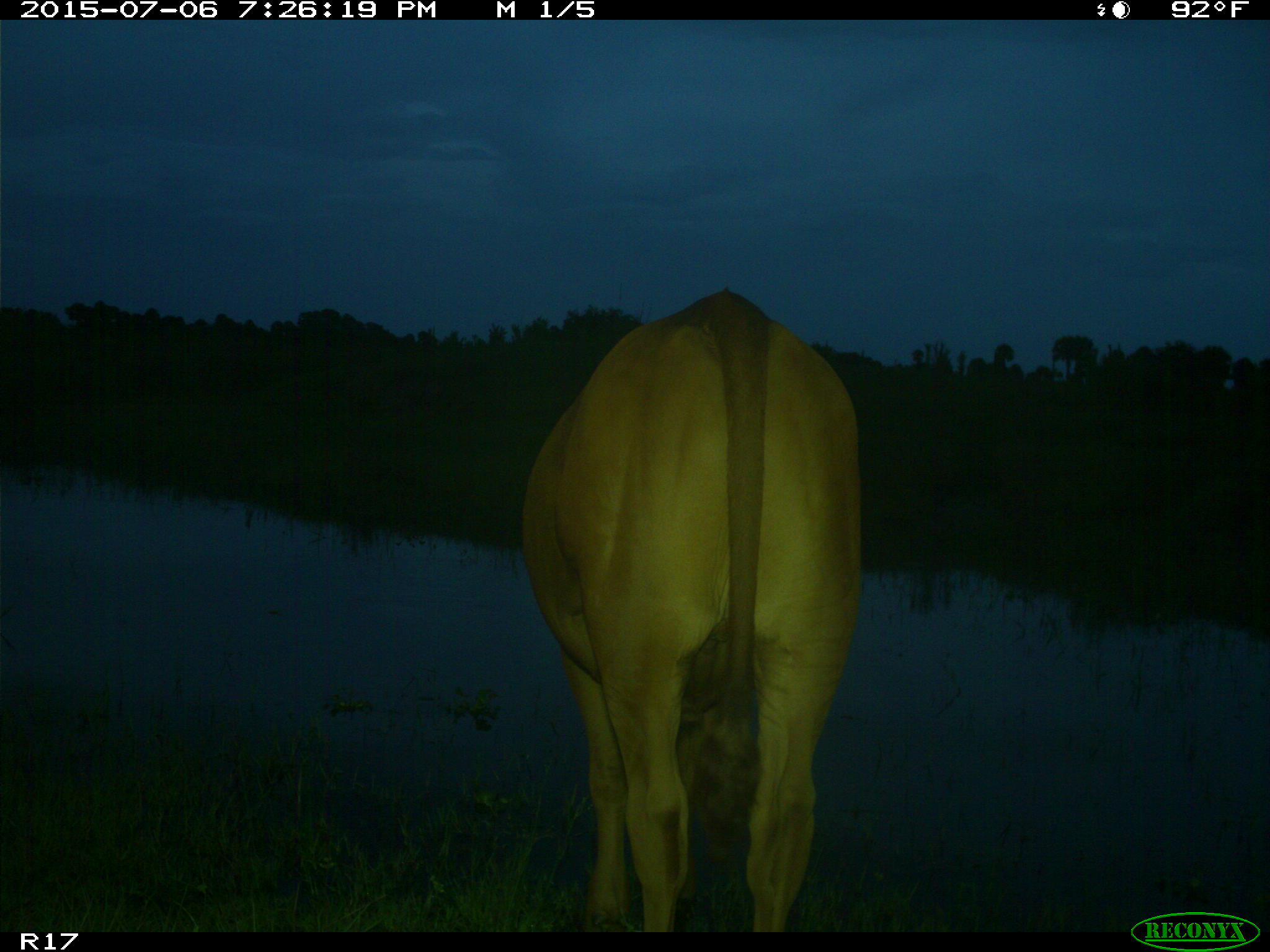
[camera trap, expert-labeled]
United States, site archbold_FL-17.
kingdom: Animalia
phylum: Chordata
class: Mammalia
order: Artiodactyla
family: Bovidae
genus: Bos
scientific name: Bos taurus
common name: domestic cow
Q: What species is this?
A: Bos taurus (domestic cow).